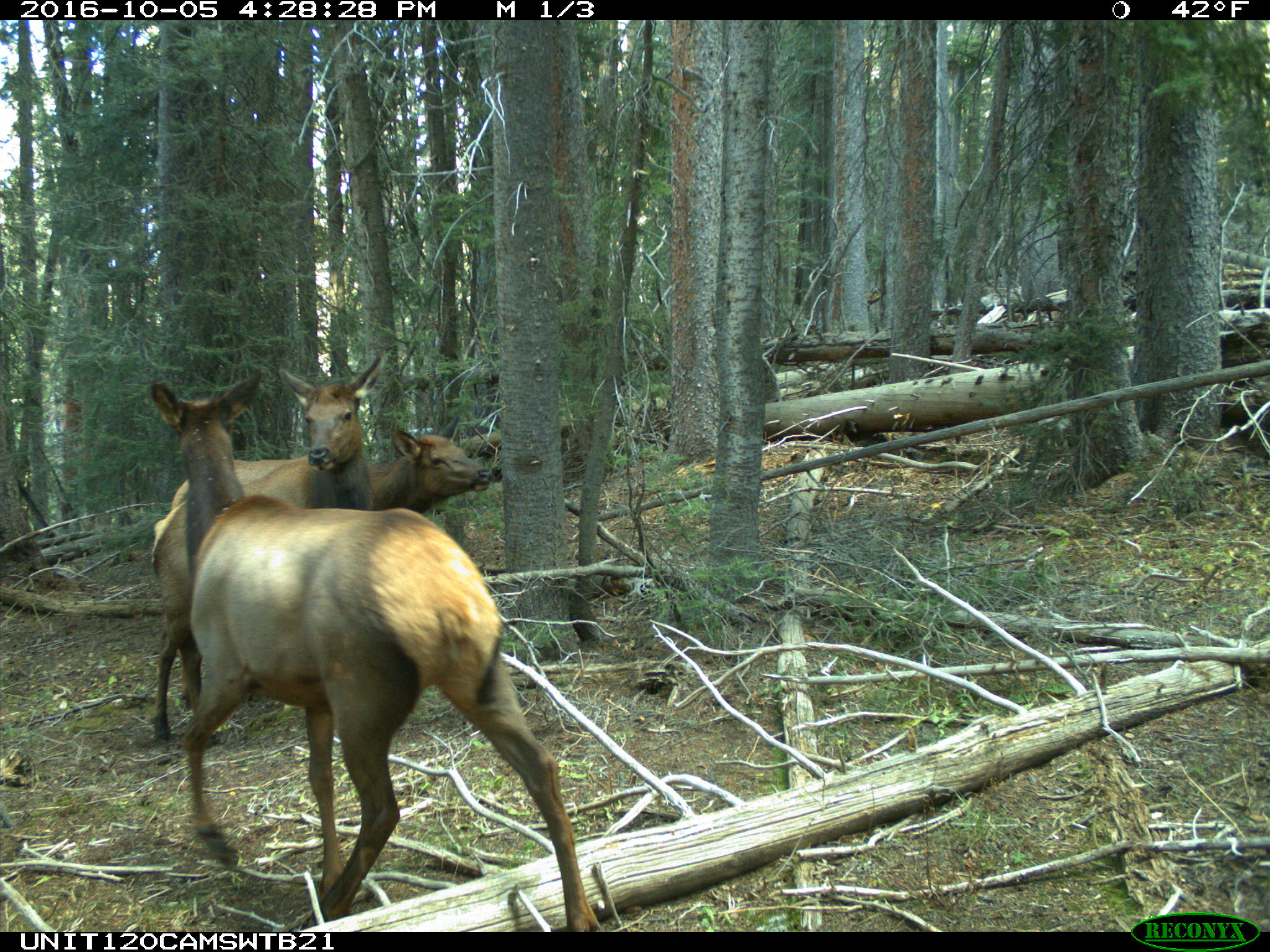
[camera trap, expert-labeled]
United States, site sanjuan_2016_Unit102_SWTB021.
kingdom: Animalia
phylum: Chordata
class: Mammalia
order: Artiodactyla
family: Cervidae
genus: Cervus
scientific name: Cervus elaphus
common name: red deer